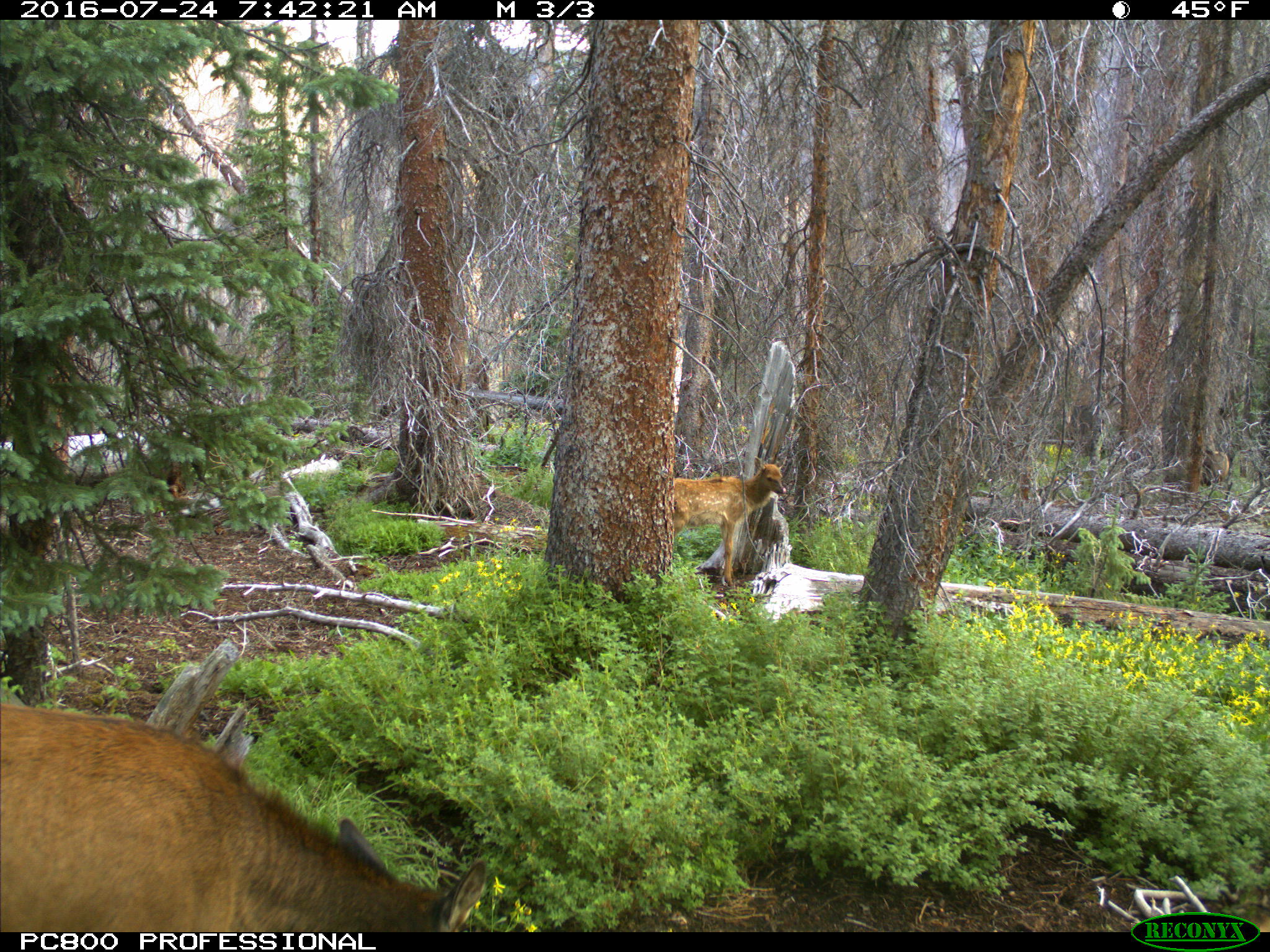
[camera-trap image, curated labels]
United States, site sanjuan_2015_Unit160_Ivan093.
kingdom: Animalia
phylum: Chordata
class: Mammalia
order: Artiodactyla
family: Cervidae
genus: Cervus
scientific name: Cervus elaphus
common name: red deer